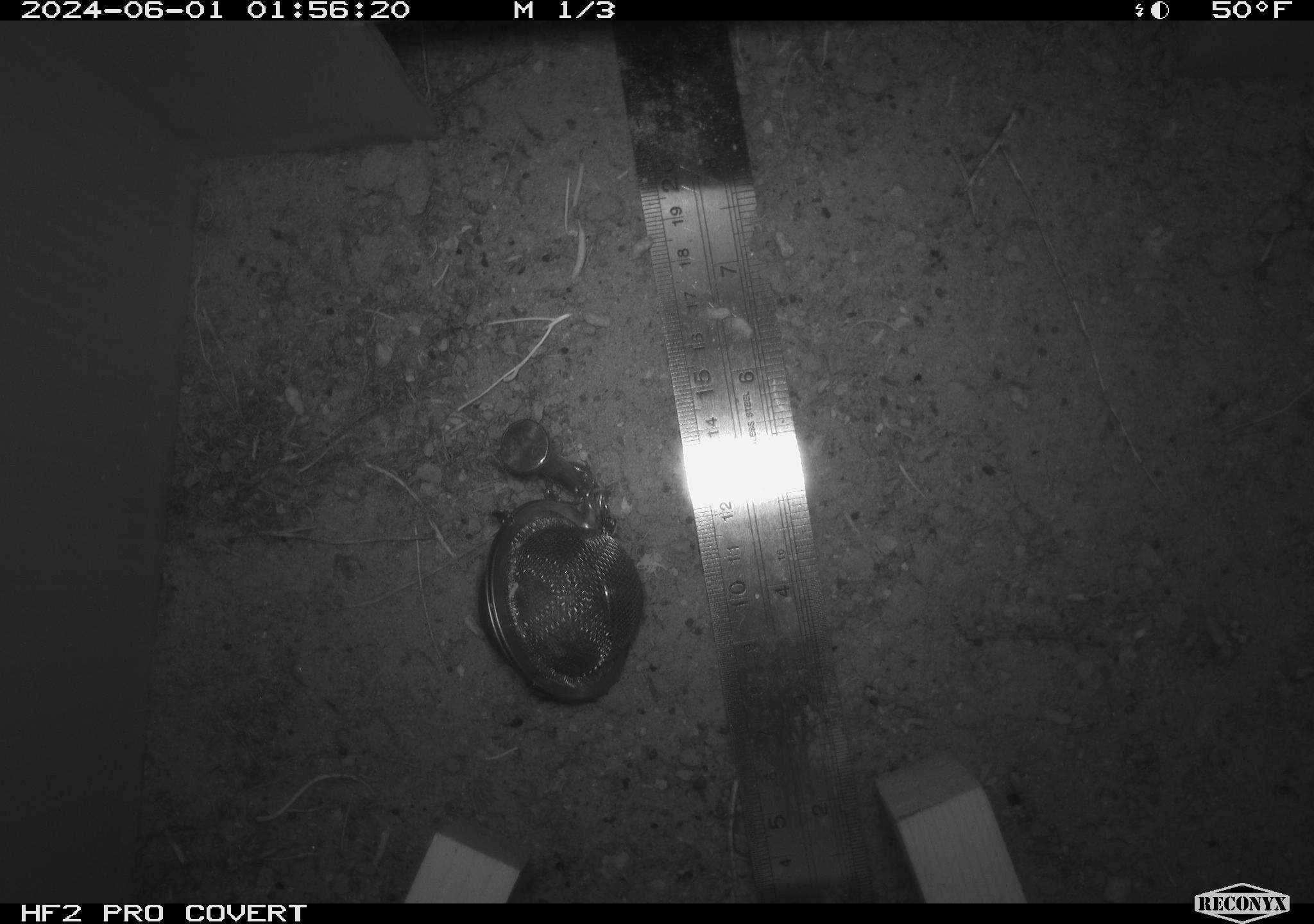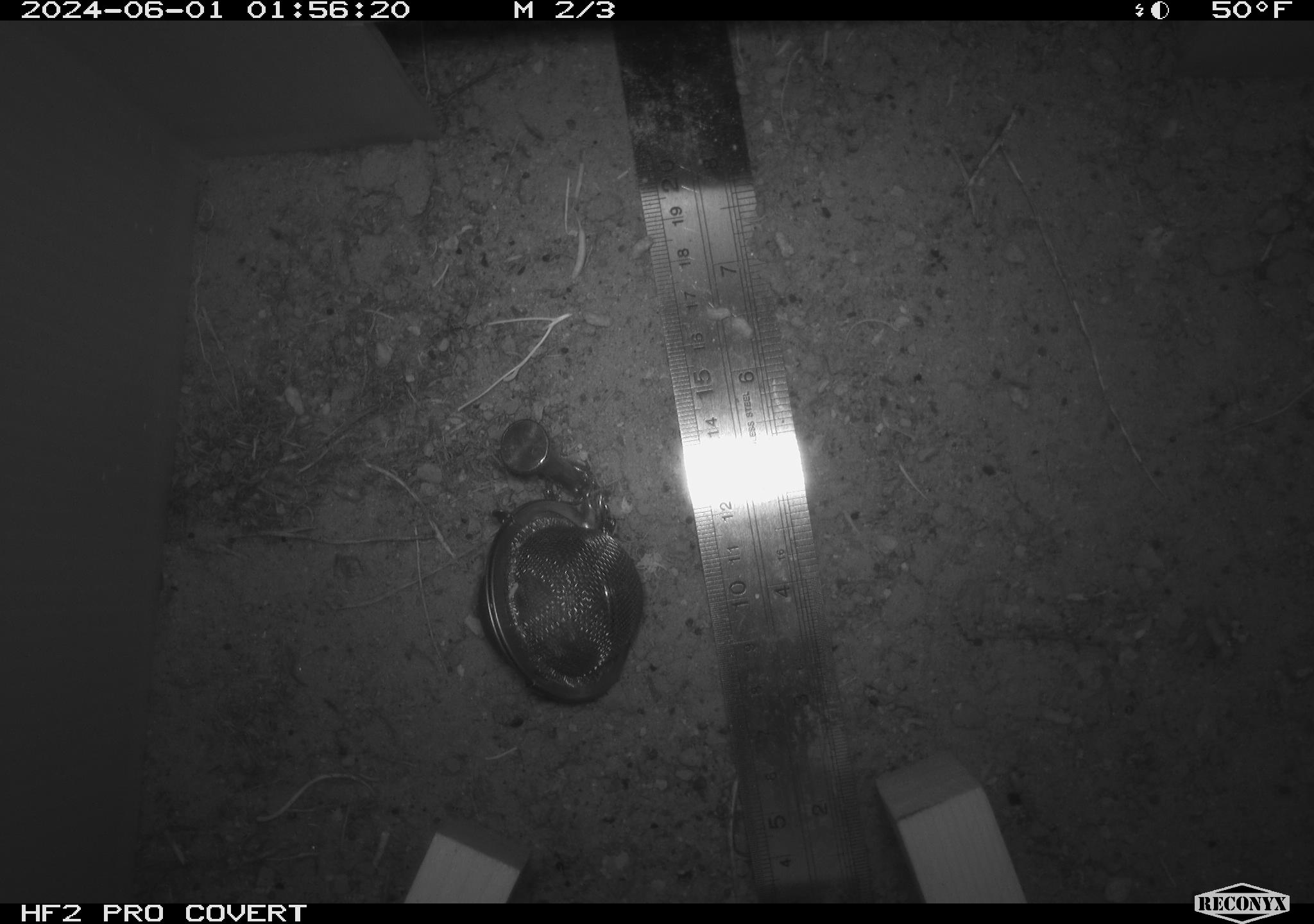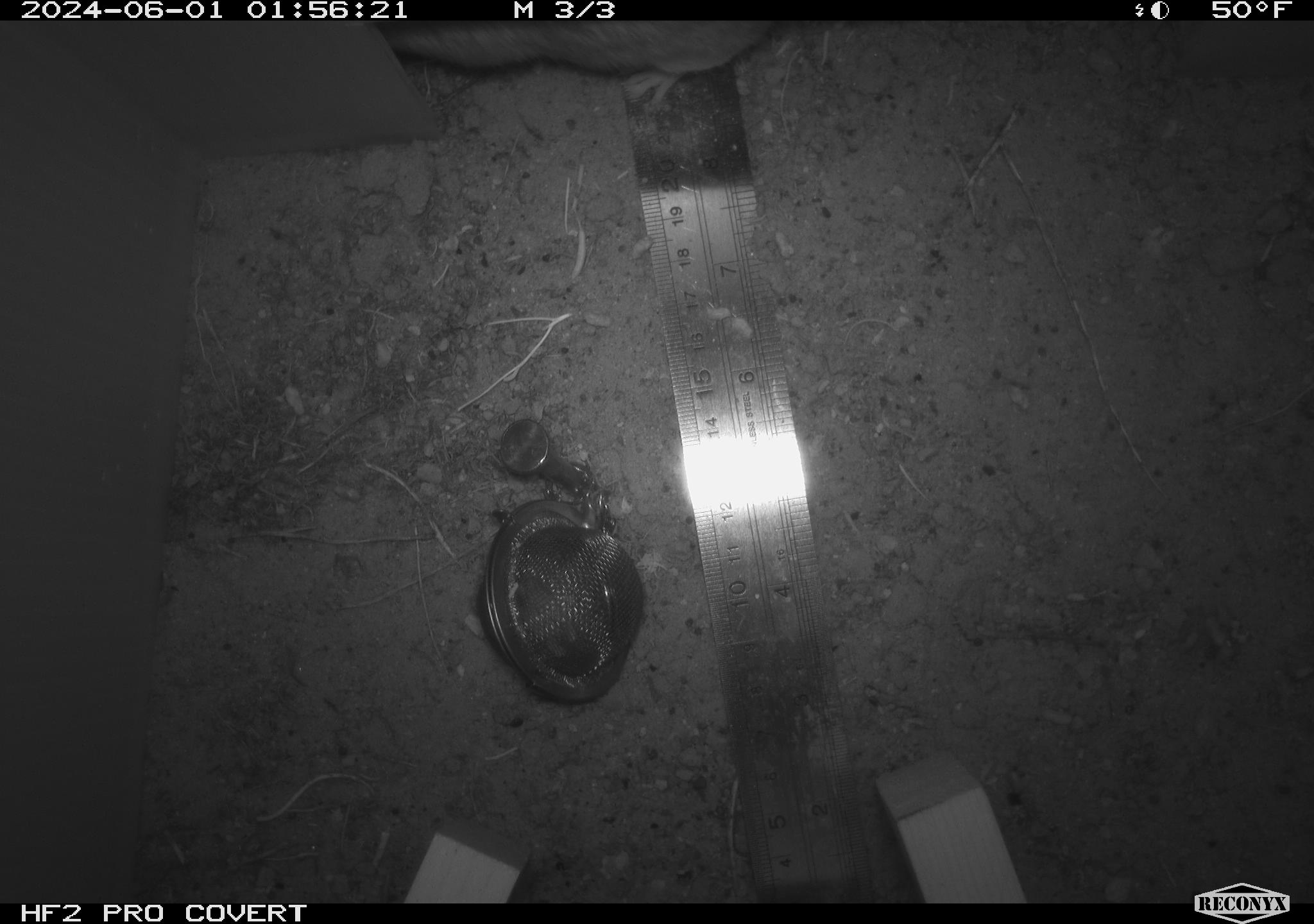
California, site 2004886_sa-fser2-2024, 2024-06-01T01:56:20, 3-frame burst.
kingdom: Animalia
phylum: Chordata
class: Mammalia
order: Rodentia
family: Cricetidae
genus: Neotoma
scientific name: Neotoma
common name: pack rat or woodrat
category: neotoma species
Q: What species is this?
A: Neotoma species (pack rat or woodrat) (Neotoma).